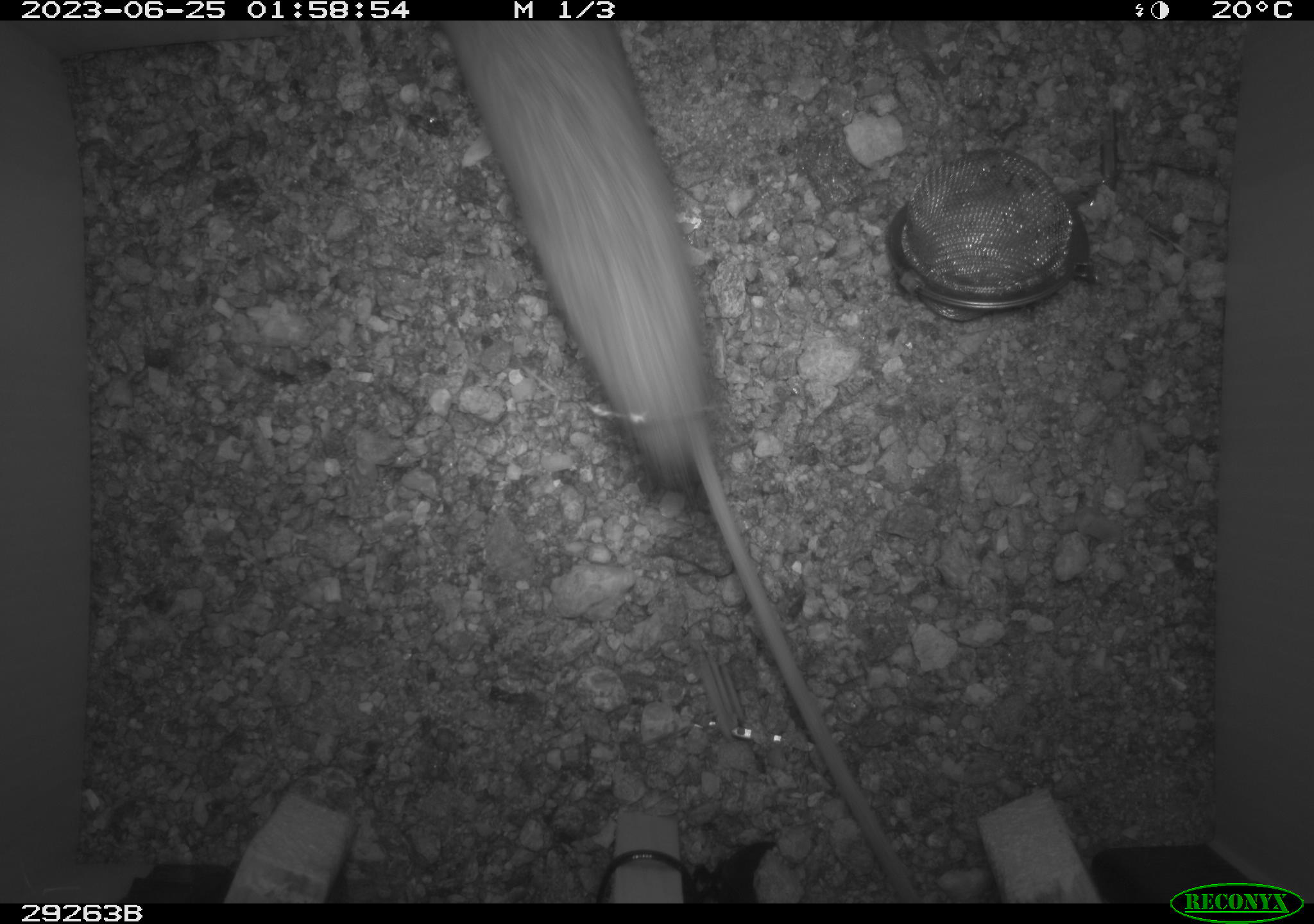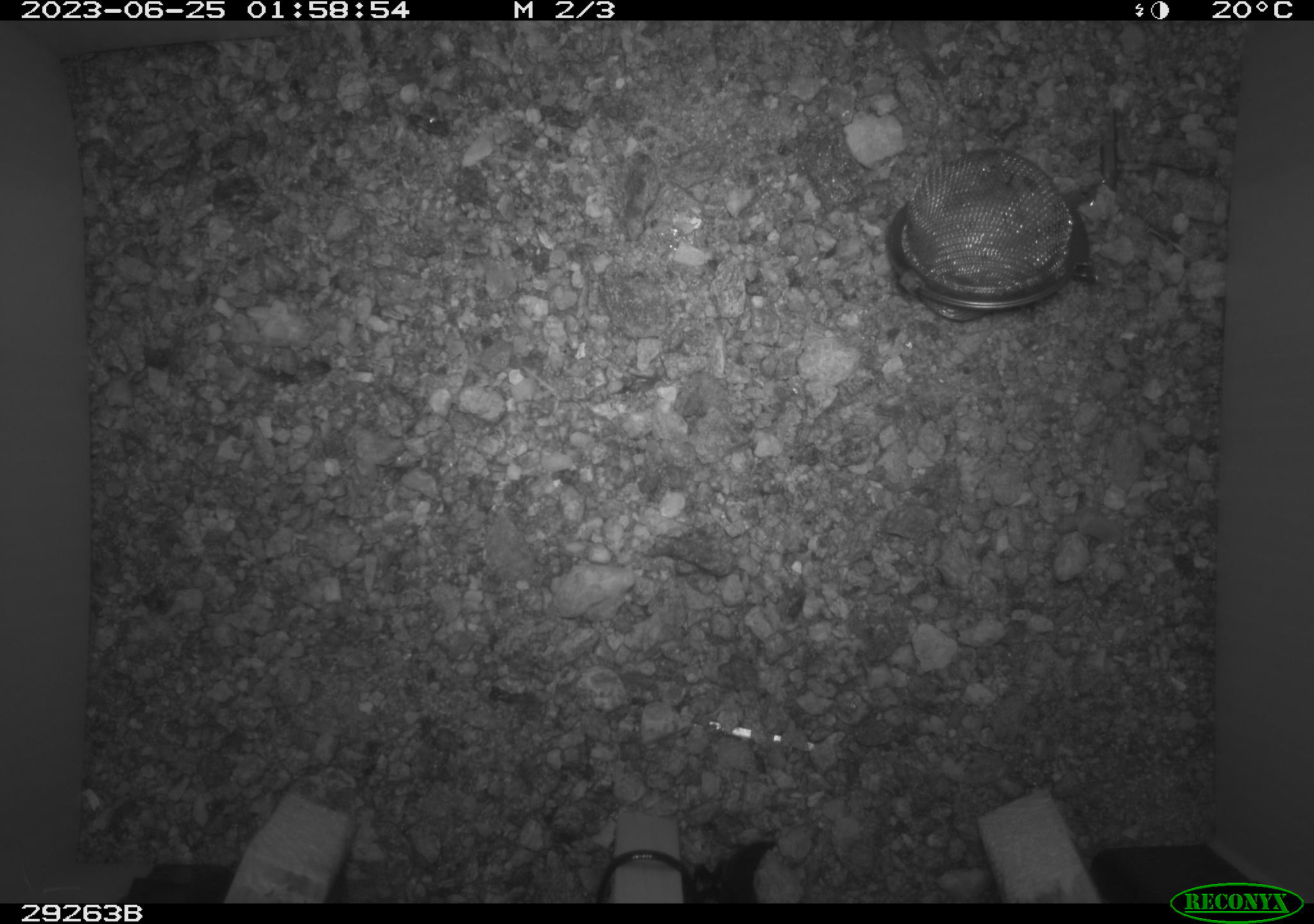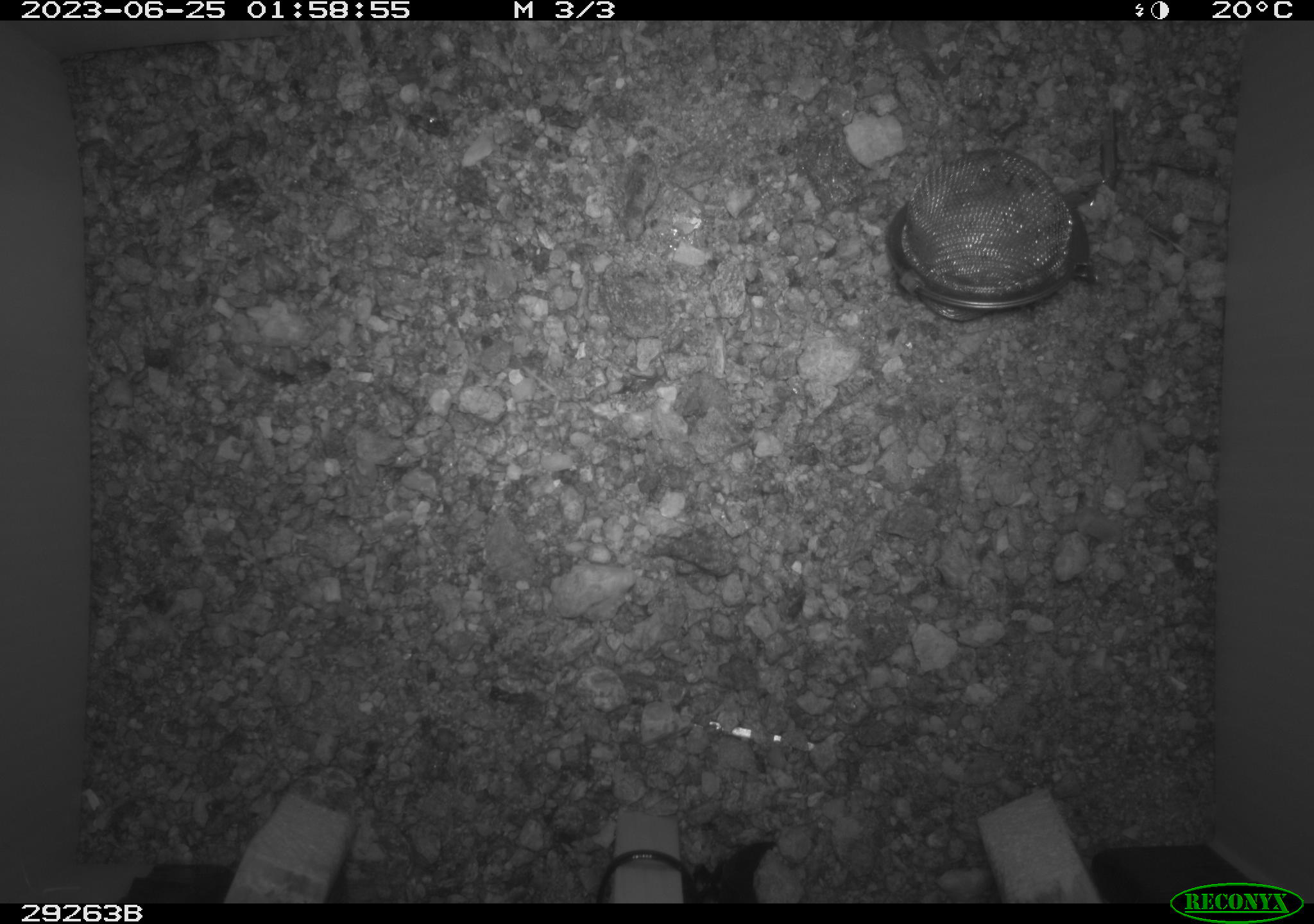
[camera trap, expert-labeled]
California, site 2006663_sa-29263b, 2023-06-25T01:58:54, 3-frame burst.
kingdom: Animalia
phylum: Chordata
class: Mammalia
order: Rodentia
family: Cricetidae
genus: Neotoma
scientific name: Neotoma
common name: pack rat or woodrat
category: neotoma species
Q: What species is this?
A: Neotoma species (pack rat or woodrat) (Neotoma).